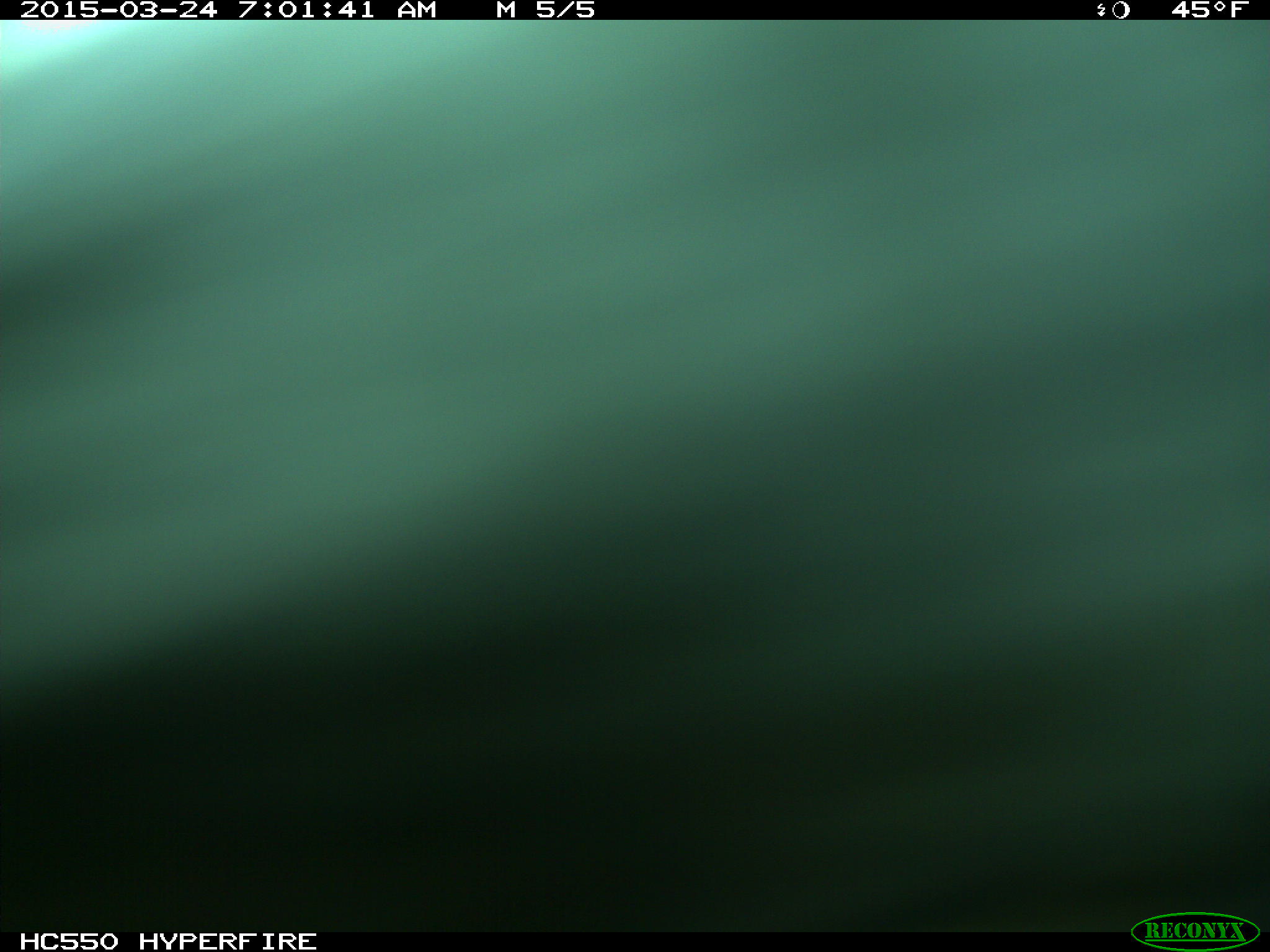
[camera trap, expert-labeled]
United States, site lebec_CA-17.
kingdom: Animalia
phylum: Chordata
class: Mammalia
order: Artiodactyla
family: Bovidae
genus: Bos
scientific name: Bos taurus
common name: domestic cow